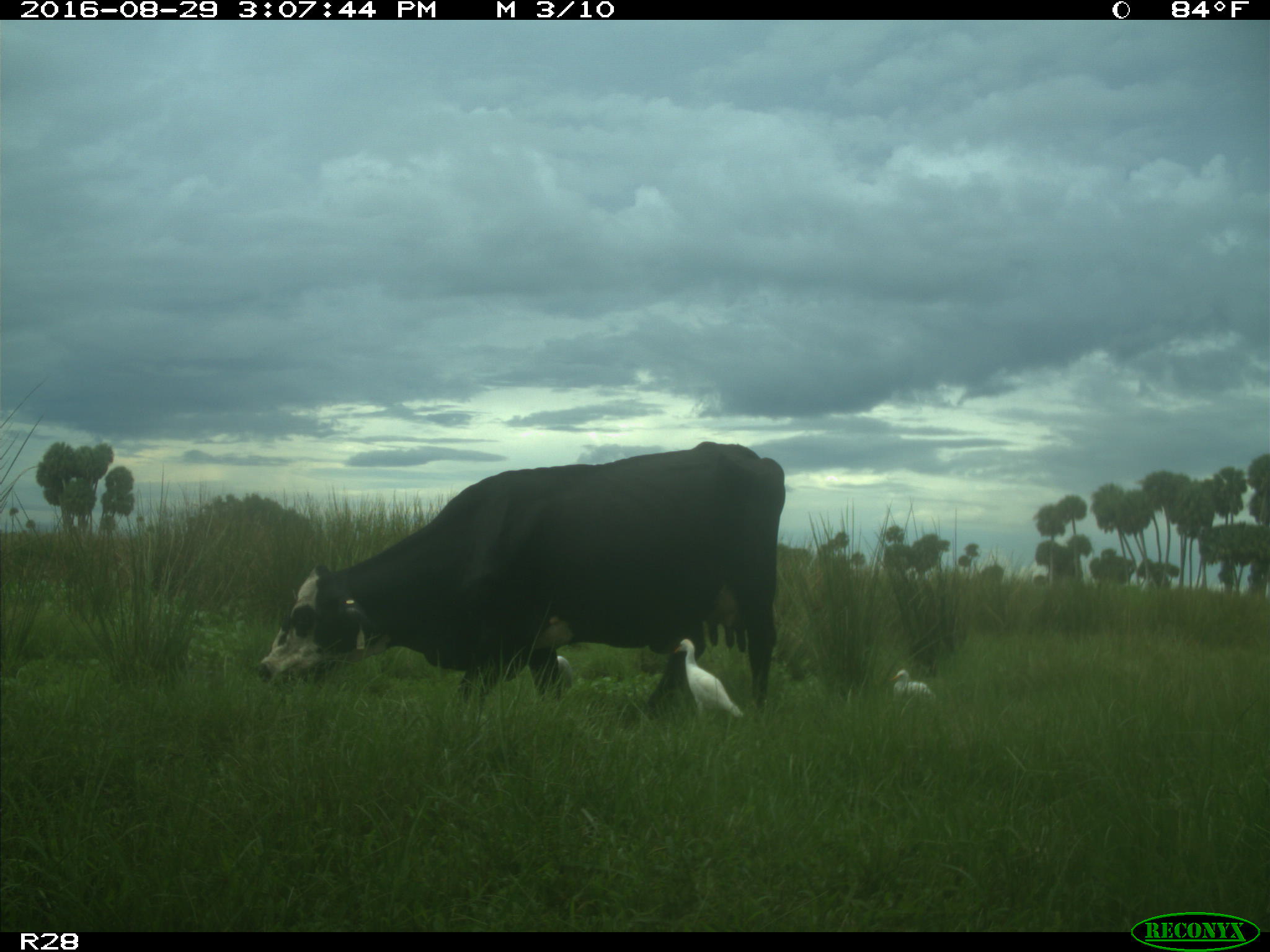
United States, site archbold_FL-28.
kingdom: Animalia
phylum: Chordata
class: Mammalia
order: Artiodactyla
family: Bovidae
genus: Bos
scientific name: Bos taurus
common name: domestic cow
Bos taurus (domestic cow).